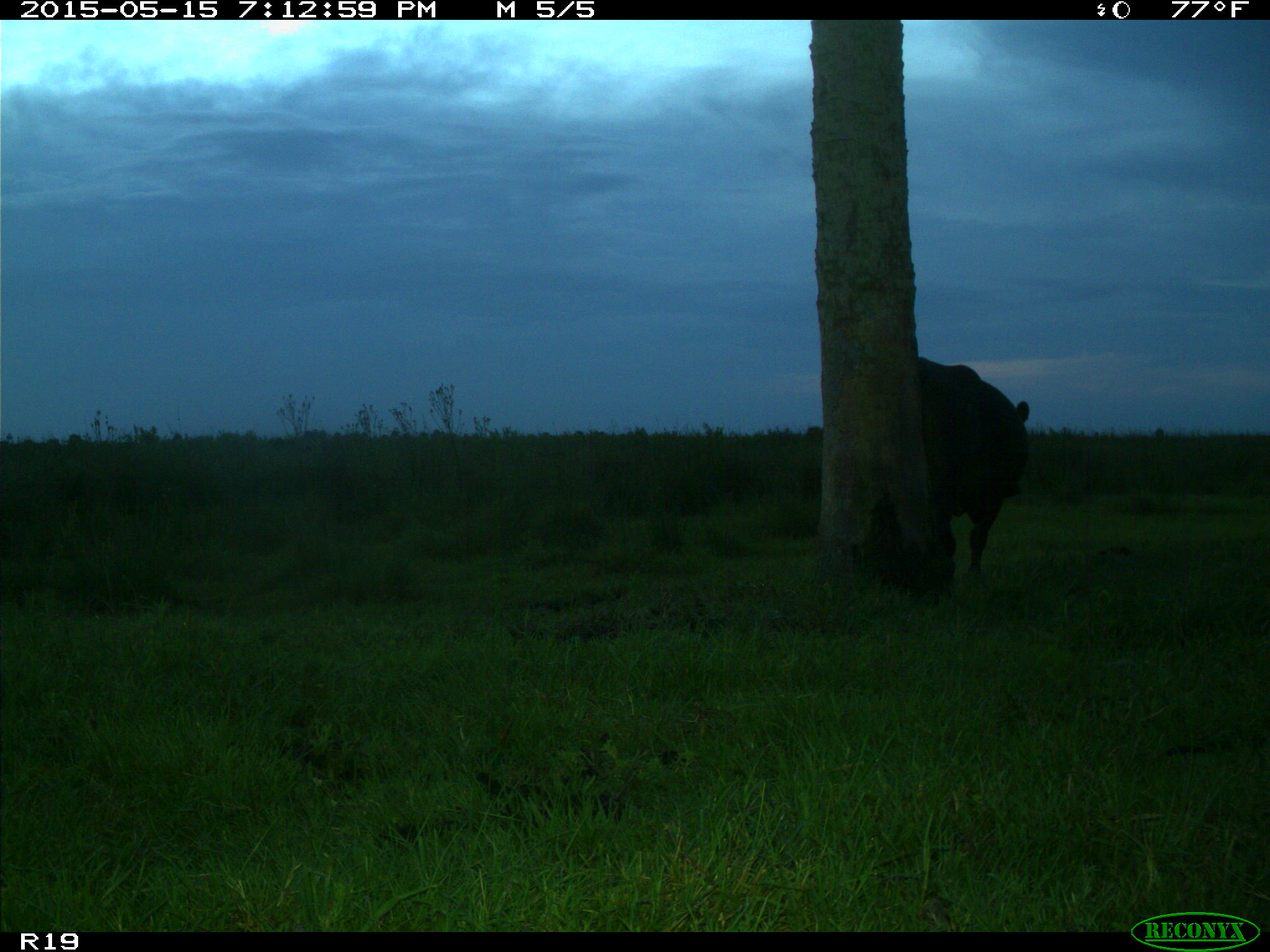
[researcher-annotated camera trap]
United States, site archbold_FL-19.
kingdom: Animalia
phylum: Chordata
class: Mammalia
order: Artiodactyla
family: Bovidae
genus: Bos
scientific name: Bos taurus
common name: domestic cow